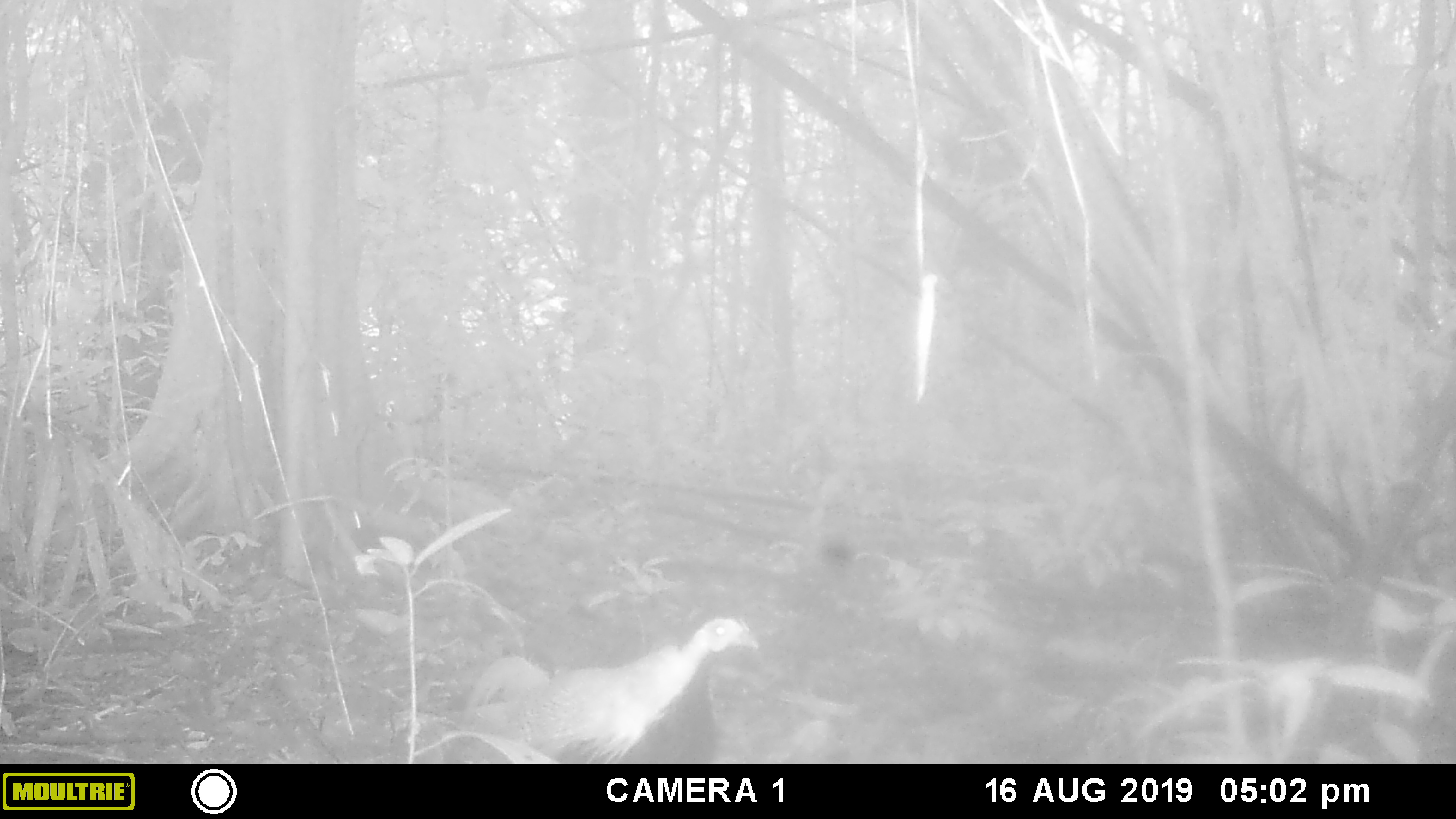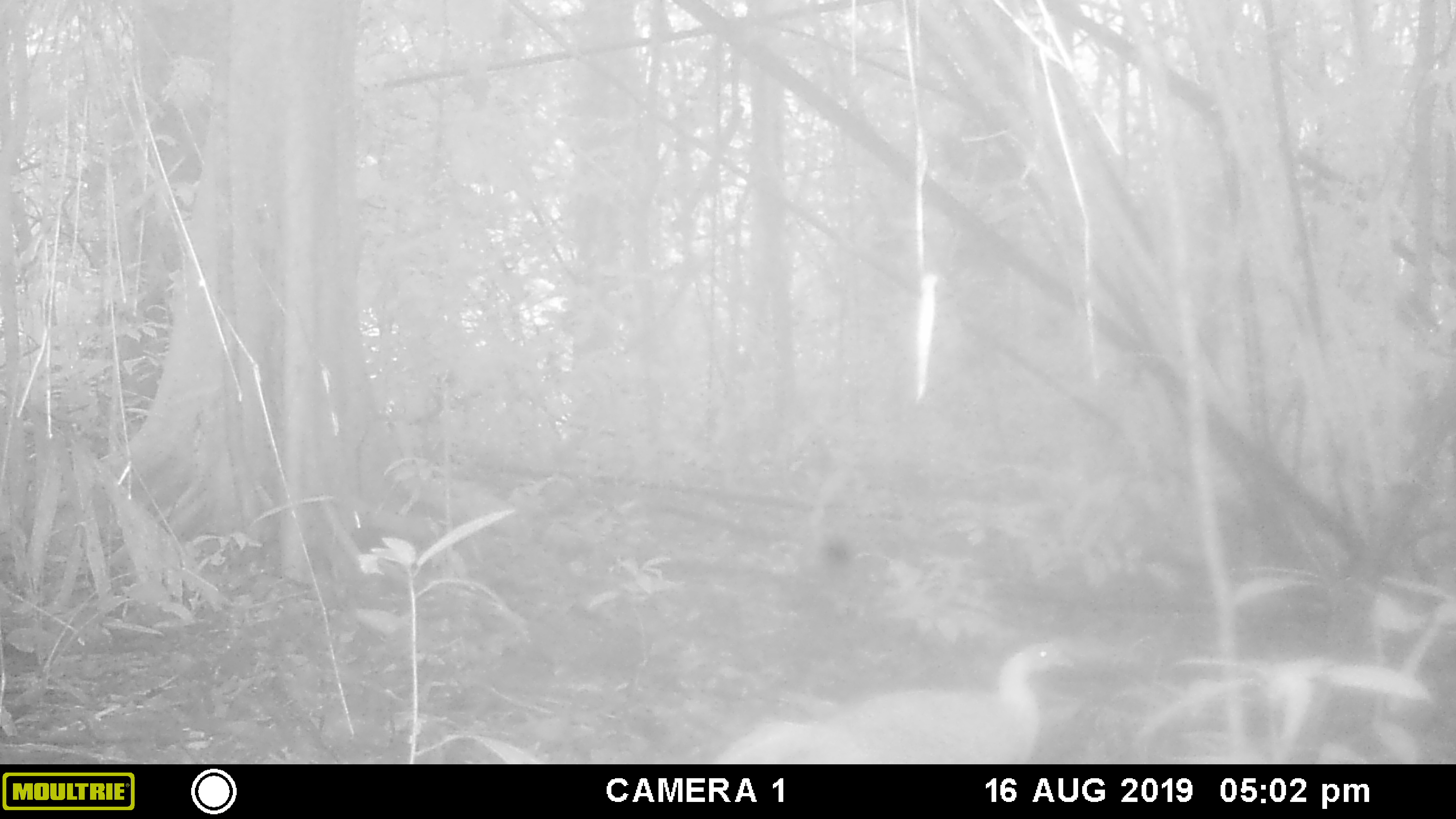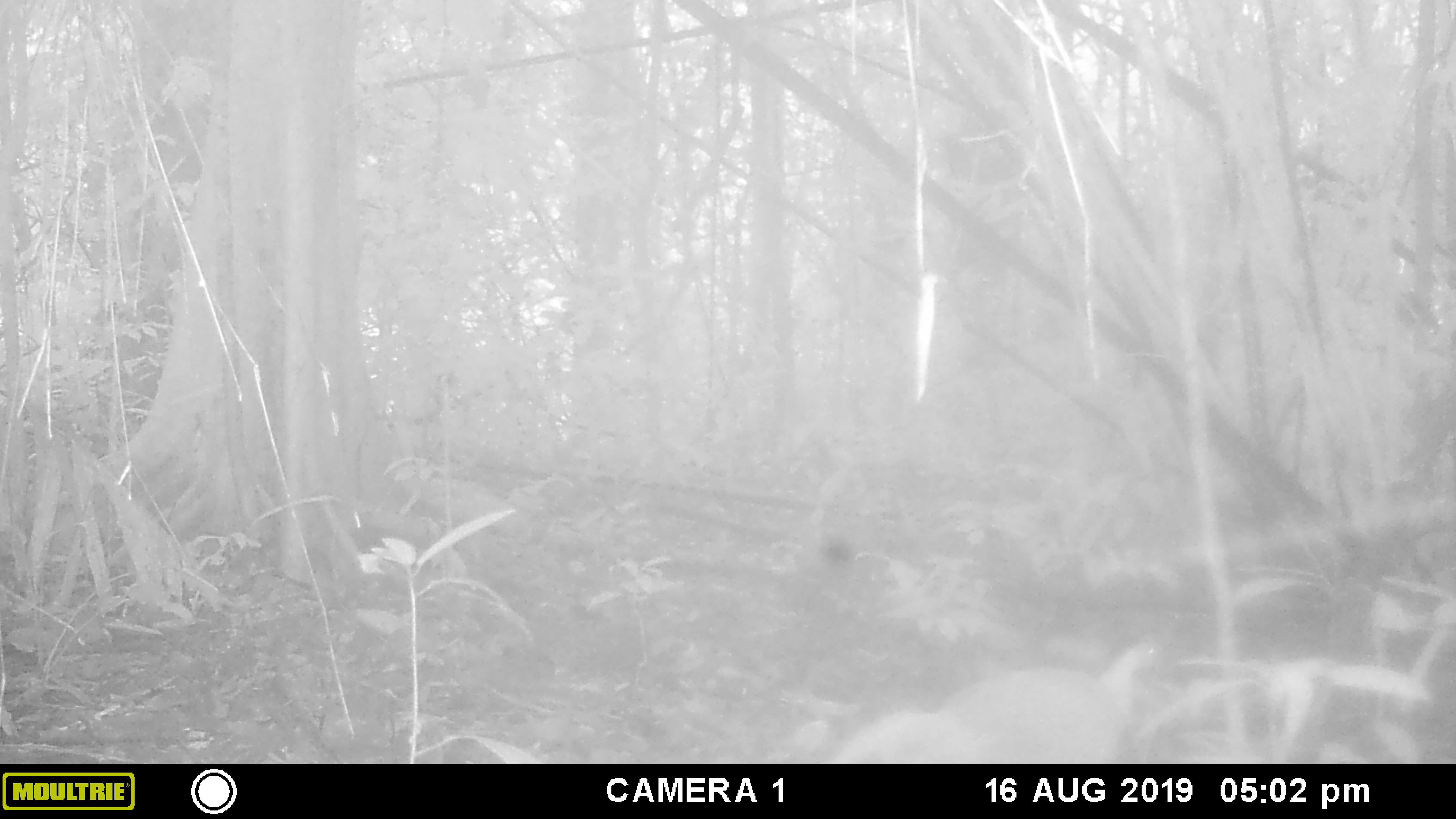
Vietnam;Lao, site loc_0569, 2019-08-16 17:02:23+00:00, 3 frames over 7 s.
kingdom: Animalia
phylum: Chordata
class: Aves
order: Galliformes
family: Phasianidae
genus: Lophura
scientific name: Lophura nycthemera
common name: silver pheasant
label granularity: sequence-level